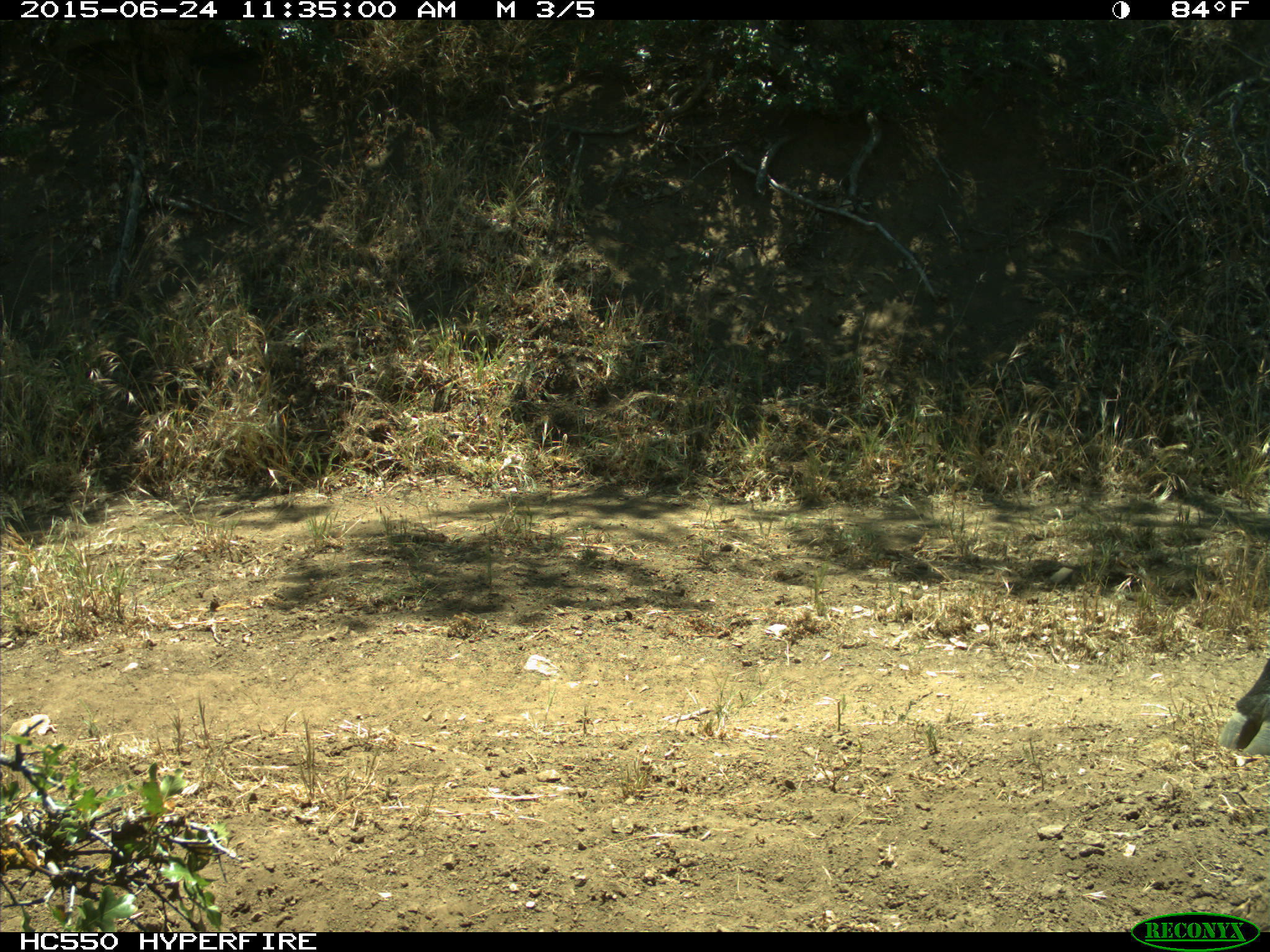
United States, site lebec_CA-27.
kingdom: Animalia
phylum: Chordata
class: Mammalia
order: Artiodactyla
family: Bovidae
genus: Bos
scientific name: Bos taurus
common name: domestic cow